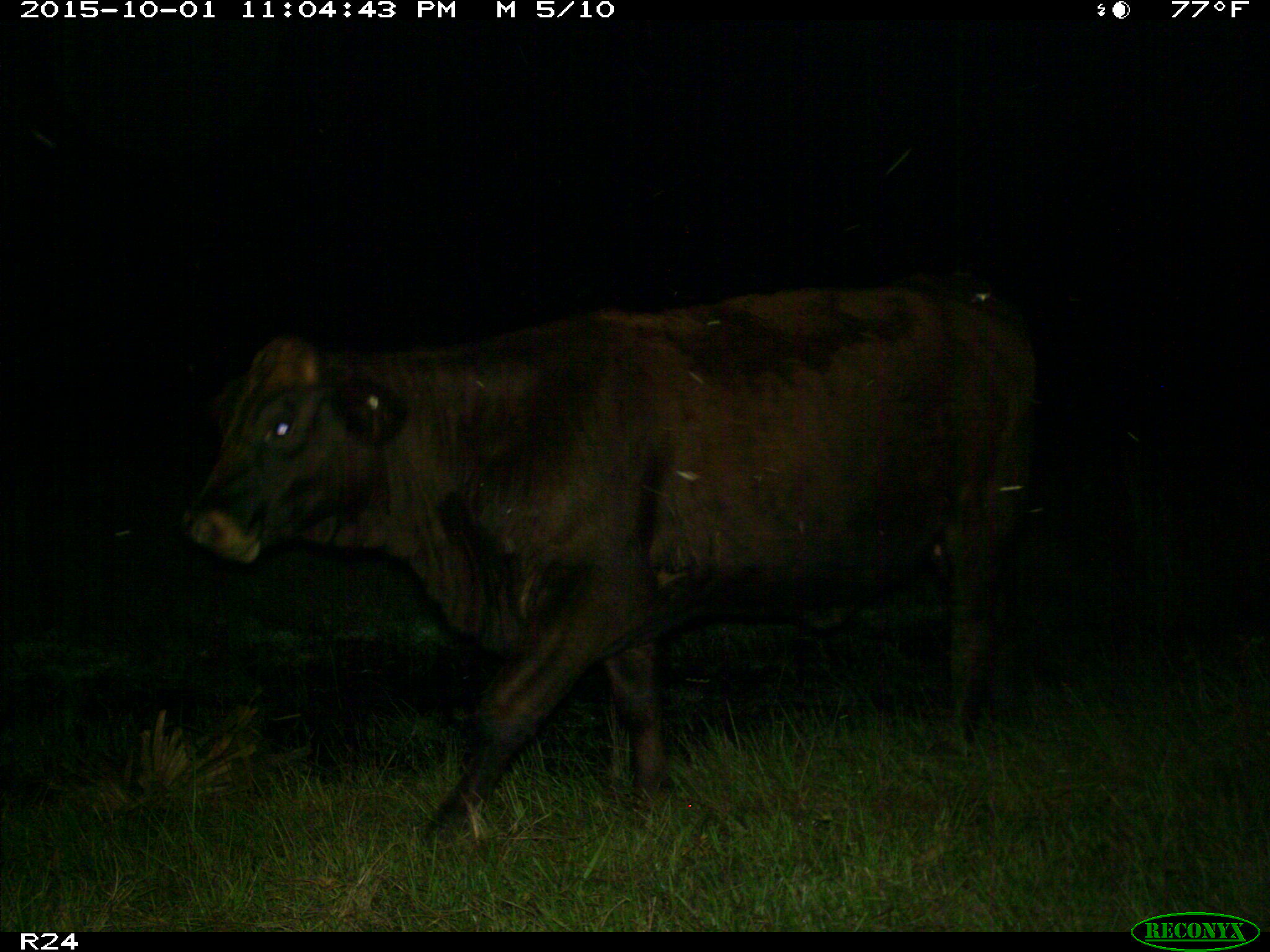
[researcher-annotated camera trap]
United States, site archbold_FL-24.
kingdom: Animalia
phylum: Chordata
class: Mammalia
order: Artiodactyla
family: Bovidae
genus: Bos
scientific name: Bos taurus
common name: domestic cow